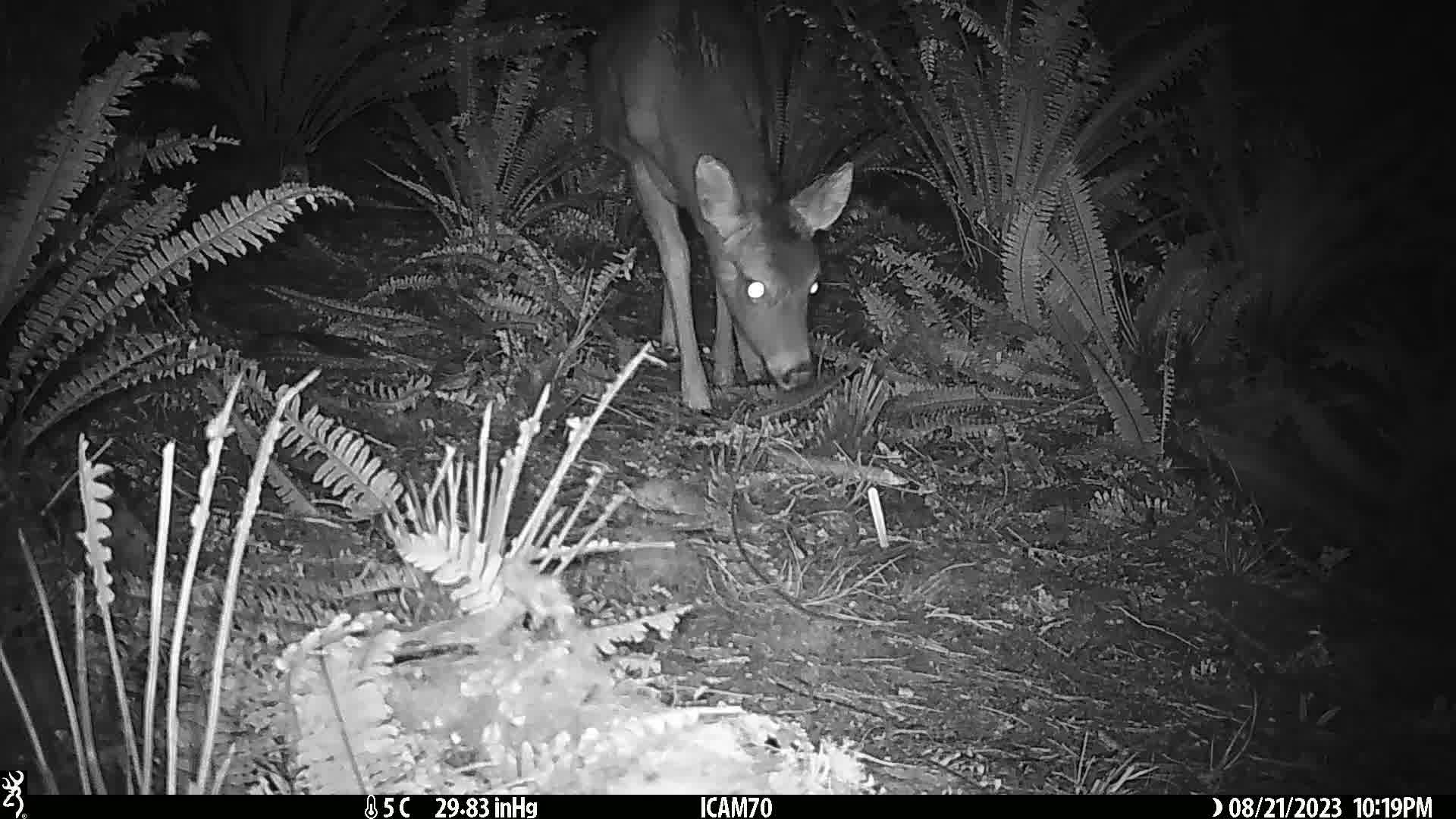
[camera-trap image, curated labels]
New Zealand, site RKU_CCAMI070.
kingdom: Animalia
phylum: Chordata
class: Mammalia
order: Artiodactyla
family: Cervidae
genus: Odocoileus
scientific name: Odocoileus virginianus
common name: white-tailed deer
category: white tailed deer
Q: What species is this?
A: White tailed deer (white-tailed deer) (Odocoileus virginianus).